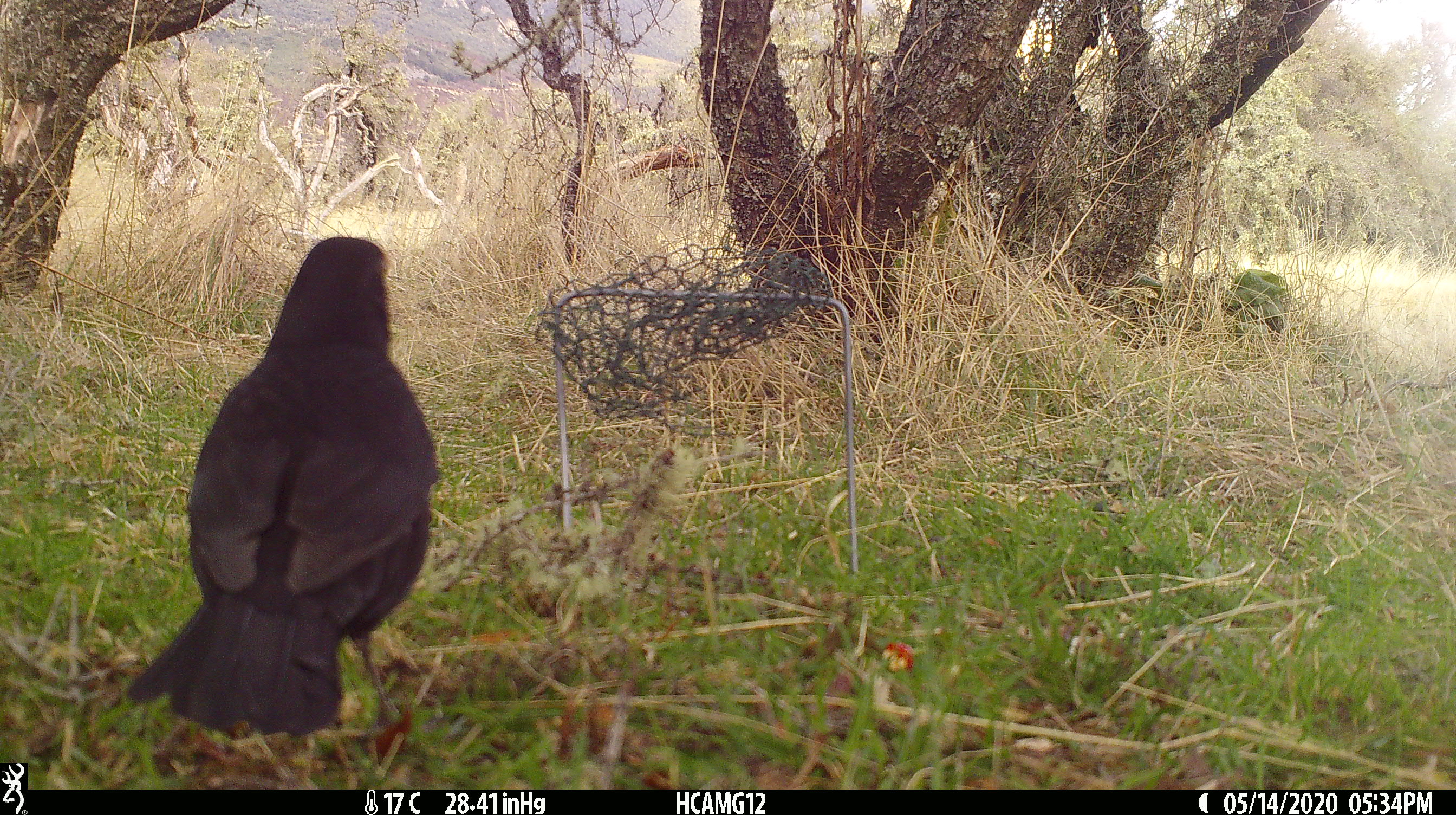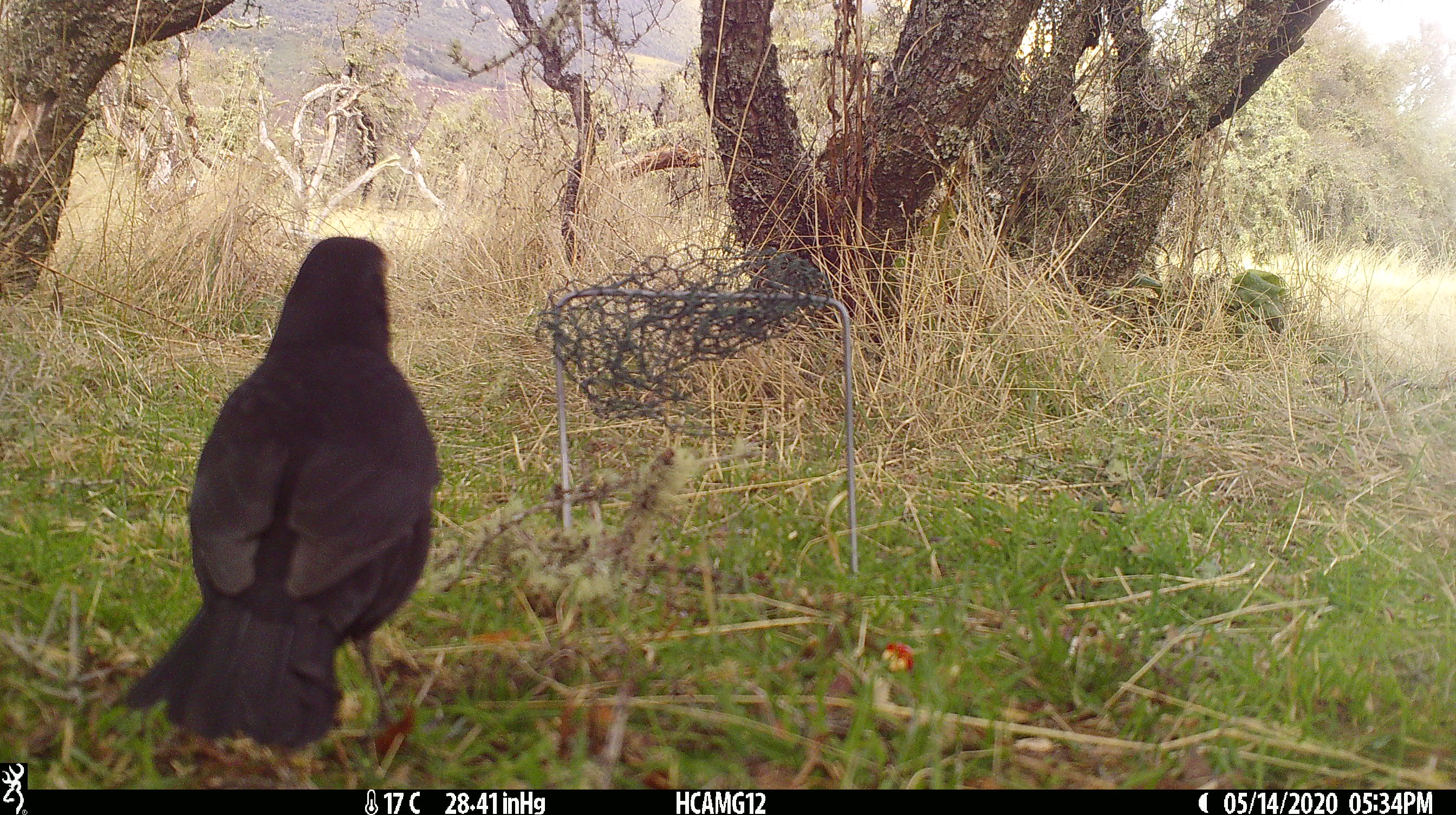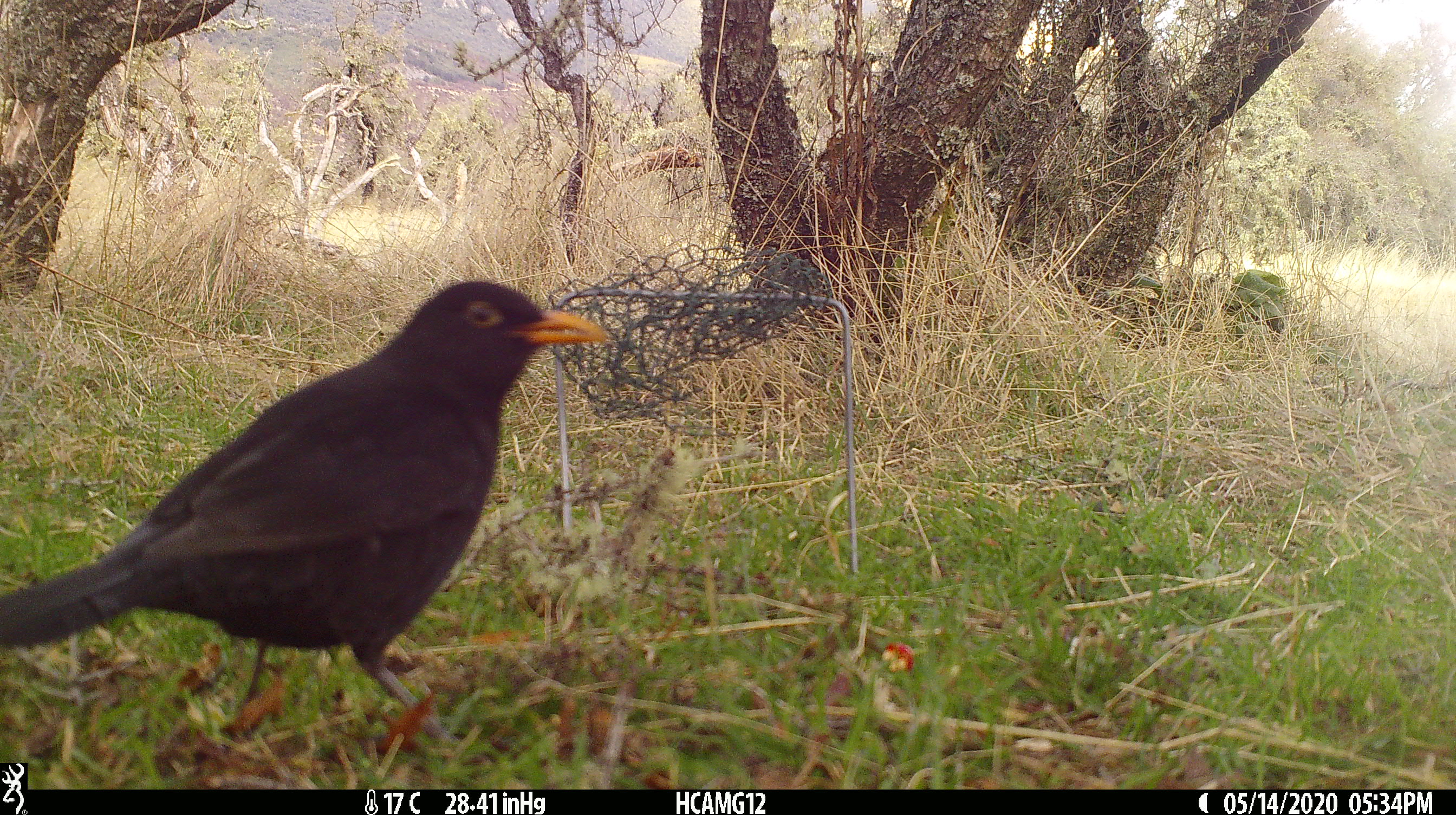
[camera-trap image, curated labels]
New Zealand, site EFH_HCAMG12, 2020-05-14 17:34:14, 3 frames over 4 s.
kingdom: Animalia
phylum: Chordata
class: Aves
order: Passeriformes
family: Turdidae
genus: Turdus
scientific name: Turdus merula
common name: eurasian blackbird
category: blackbird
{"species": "blackbird (eurasian blackbird) (Turdus merula)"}